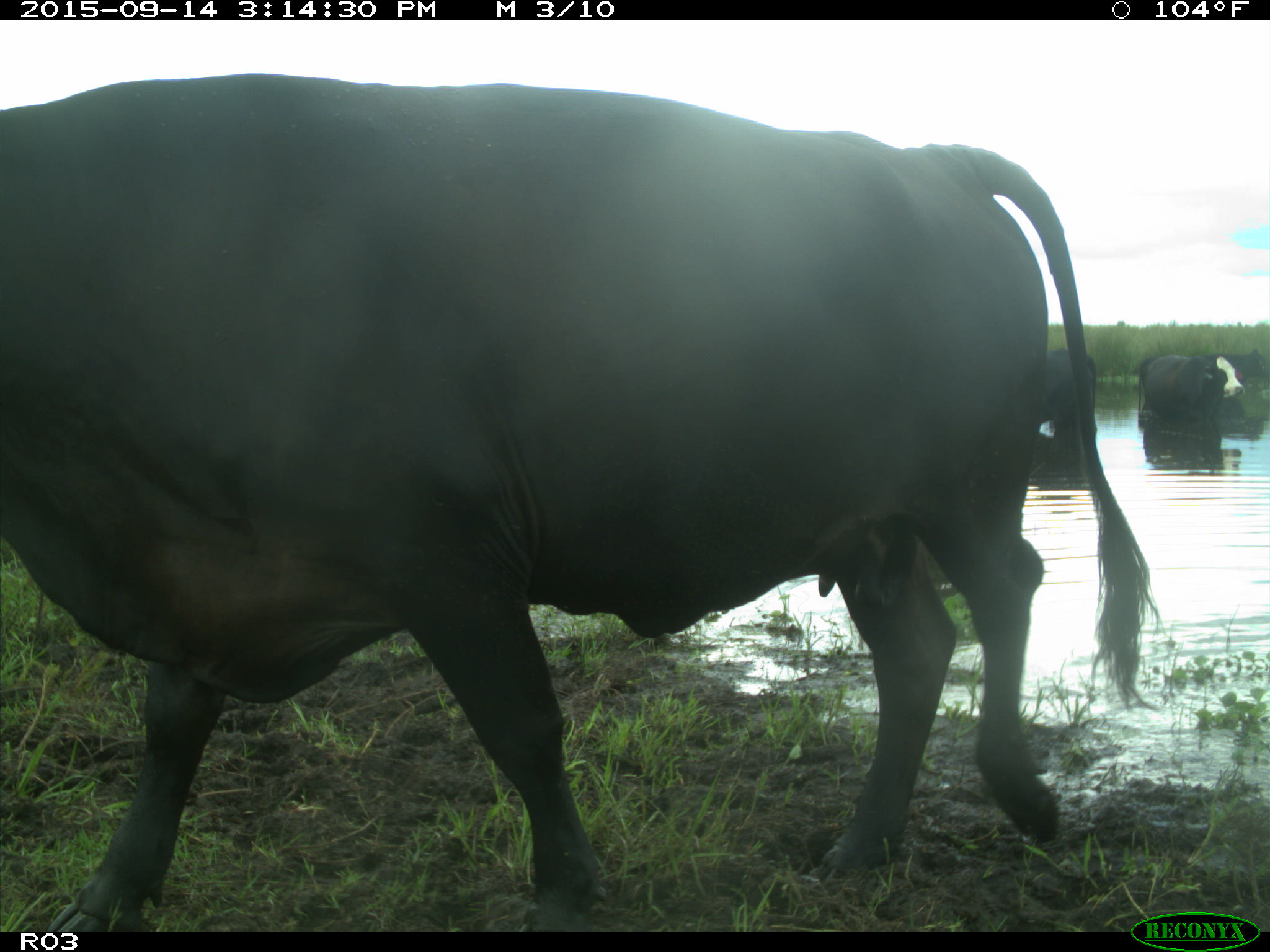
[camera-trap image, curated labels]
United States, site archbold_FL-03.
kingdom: Animalia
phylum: Chordata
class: Mammalia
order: Artiodactyla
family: Bovidae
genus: Bos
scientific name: Bos taurus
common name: domestic cow